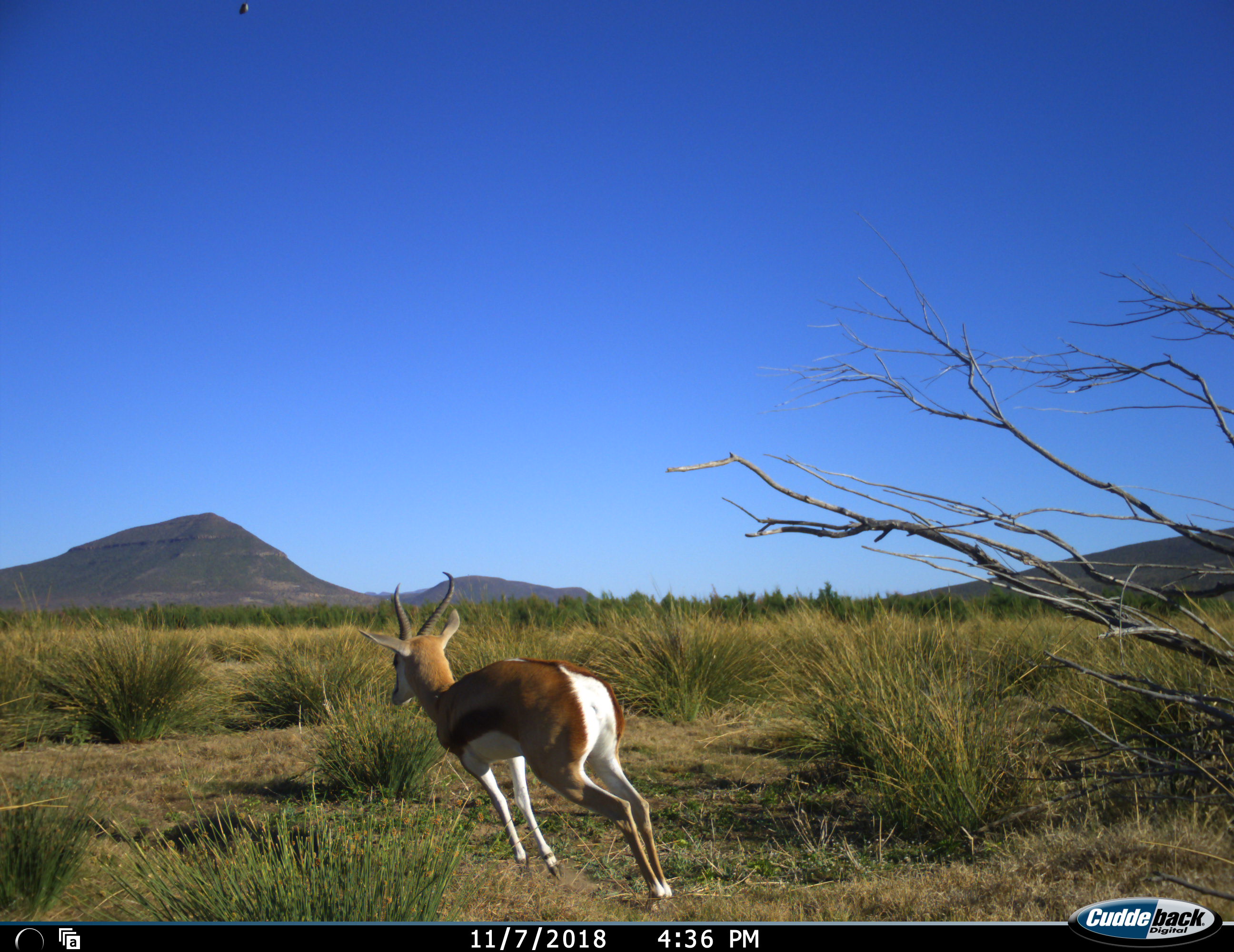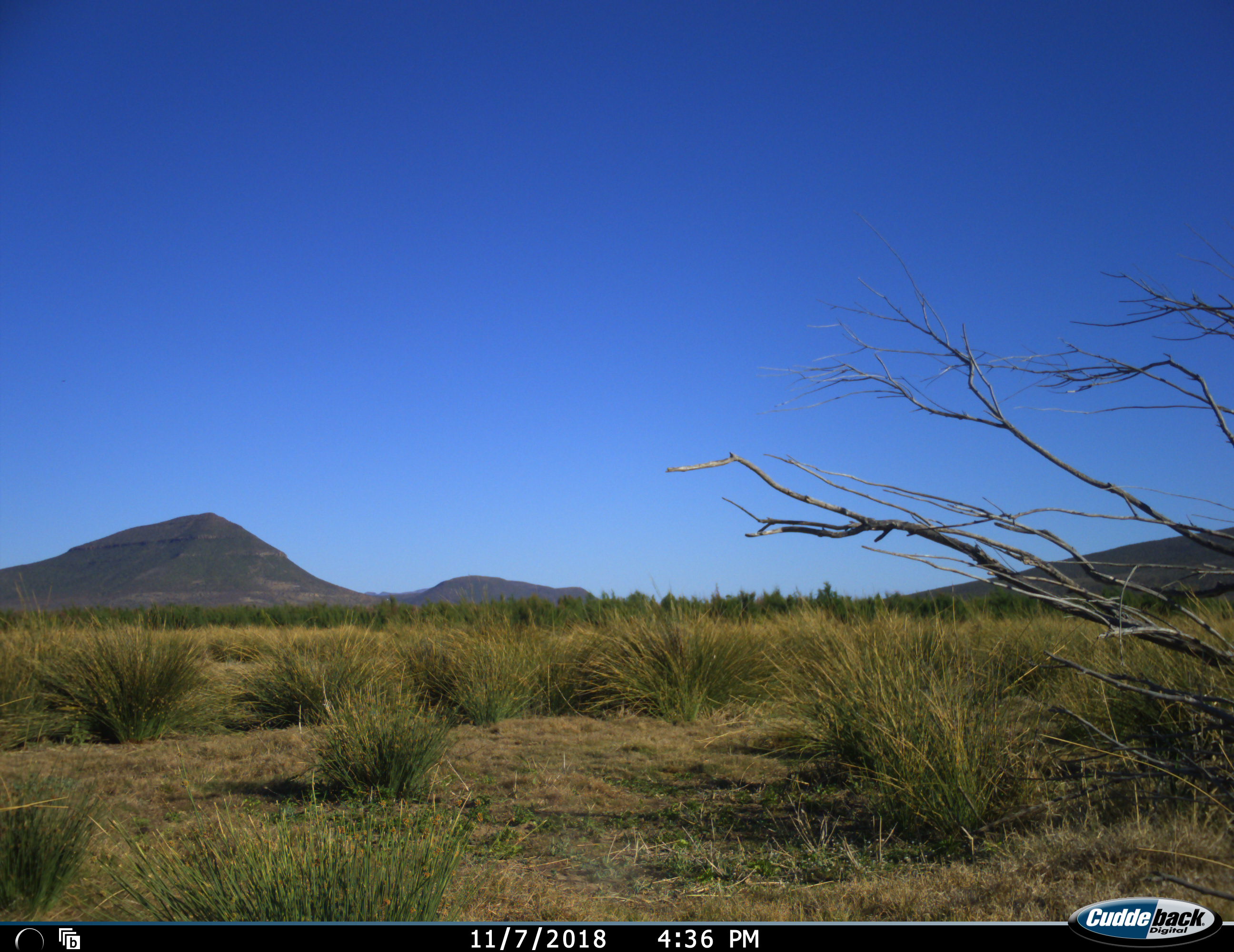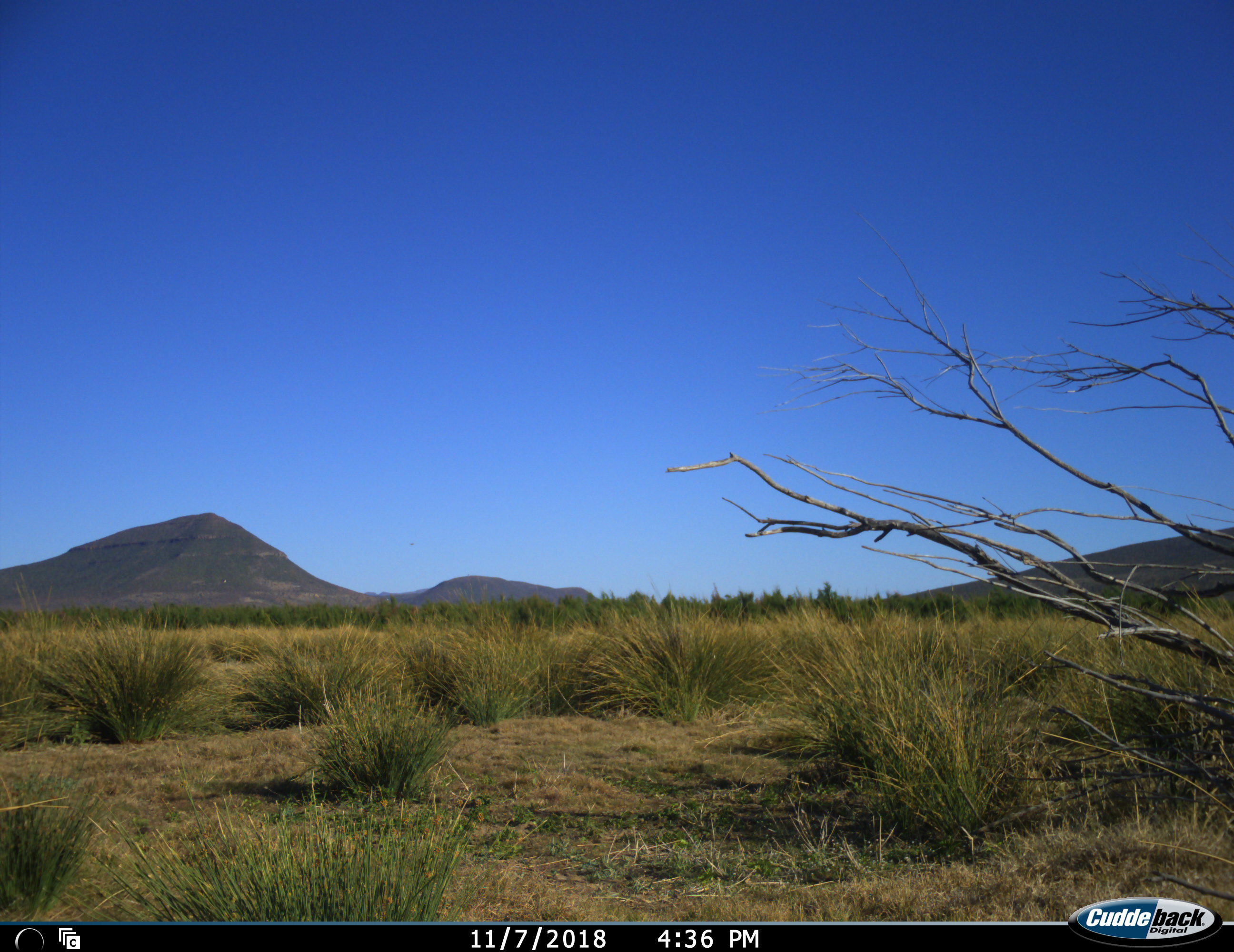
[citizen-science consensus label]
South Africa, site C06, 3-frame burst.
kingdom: Animalia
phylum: Chordata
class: Mammalia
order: Artiodactyla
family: Bovidae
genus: Antidorcas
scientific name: Antidorcas marsupialis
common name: springbok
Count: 1.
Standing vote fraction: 0%.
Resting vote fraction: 0%.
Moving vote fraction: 89%.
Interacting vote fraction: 0%.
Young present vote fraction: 0%.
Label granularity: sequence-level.